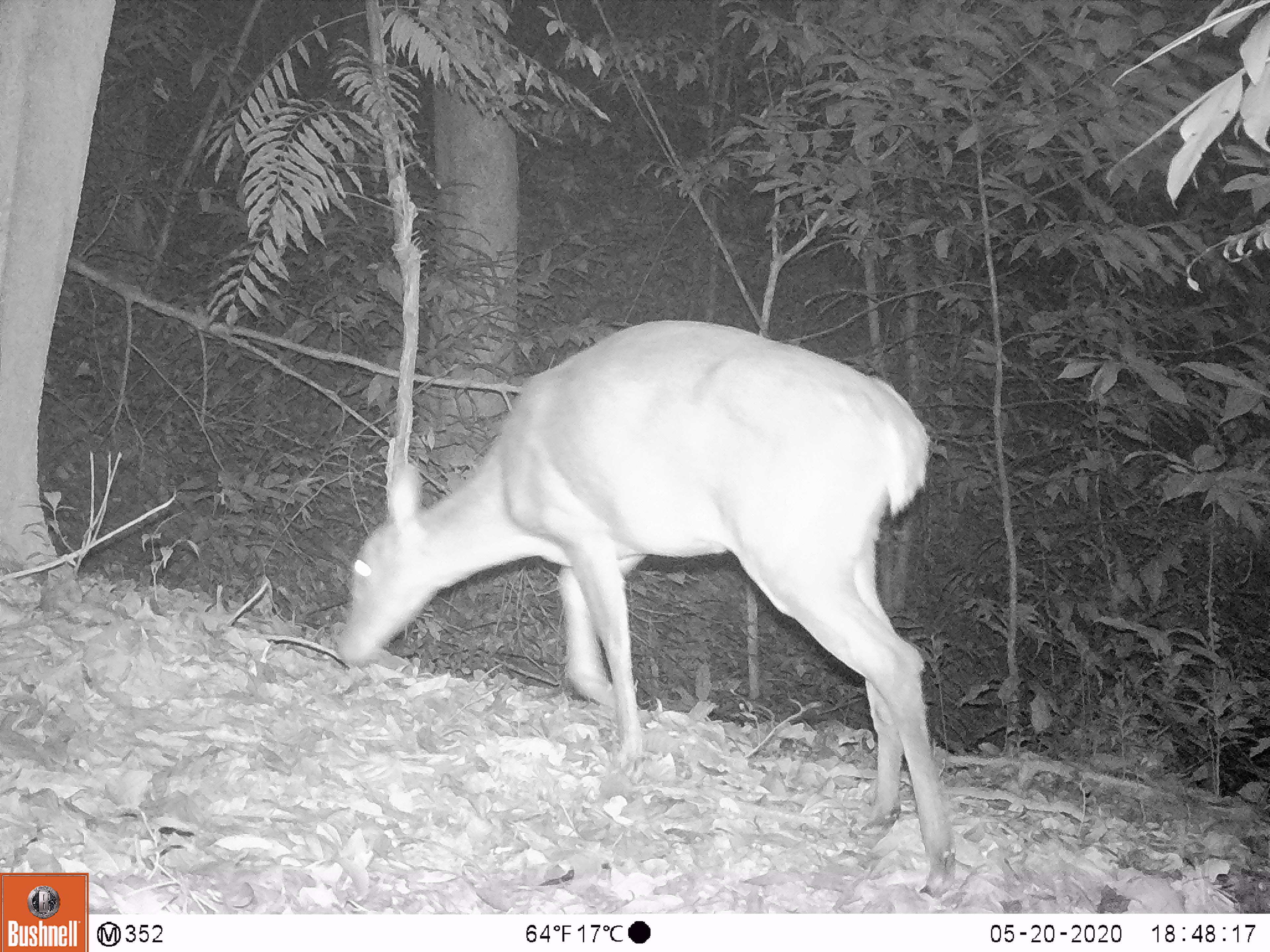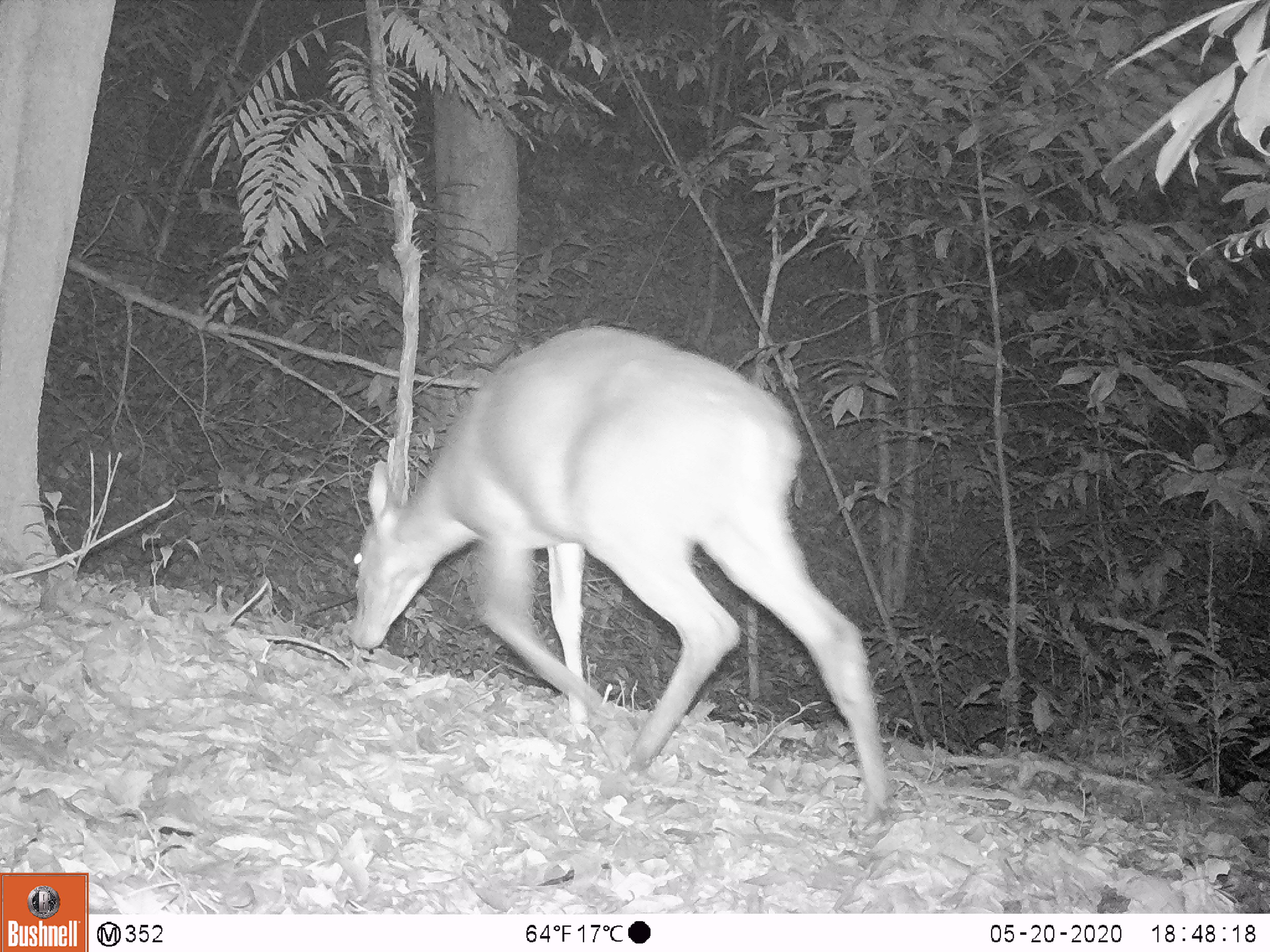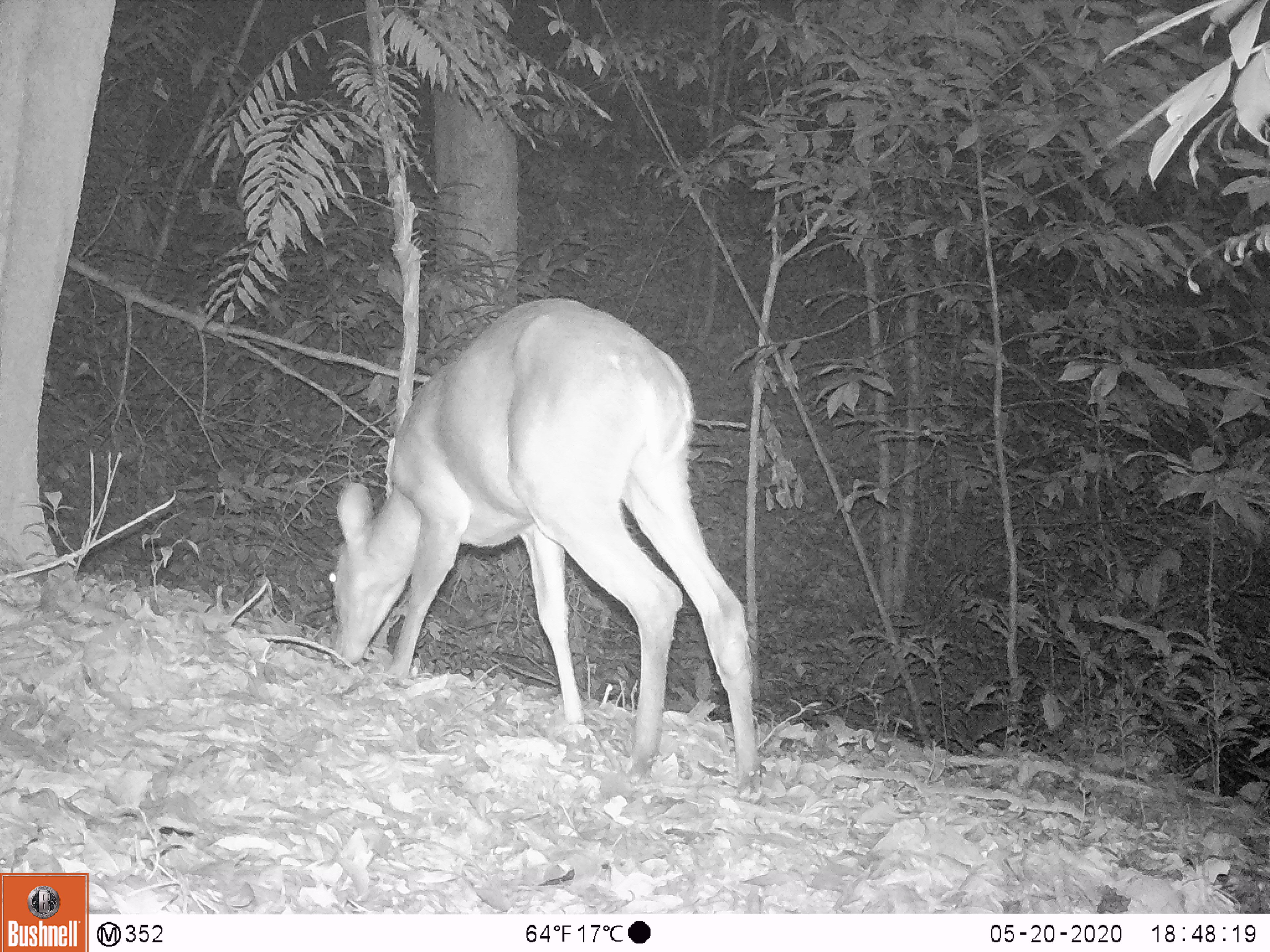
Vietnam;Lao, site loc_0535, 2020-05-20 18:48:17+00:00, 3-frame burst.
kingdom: Animalia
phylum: Chordata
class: Mammalia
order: Artiodactyla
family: Cervidae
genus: Muntiacus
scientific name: Muntiacus vuquangensis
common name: large-antlered muntjac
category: large antlered muntjac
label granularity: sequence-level